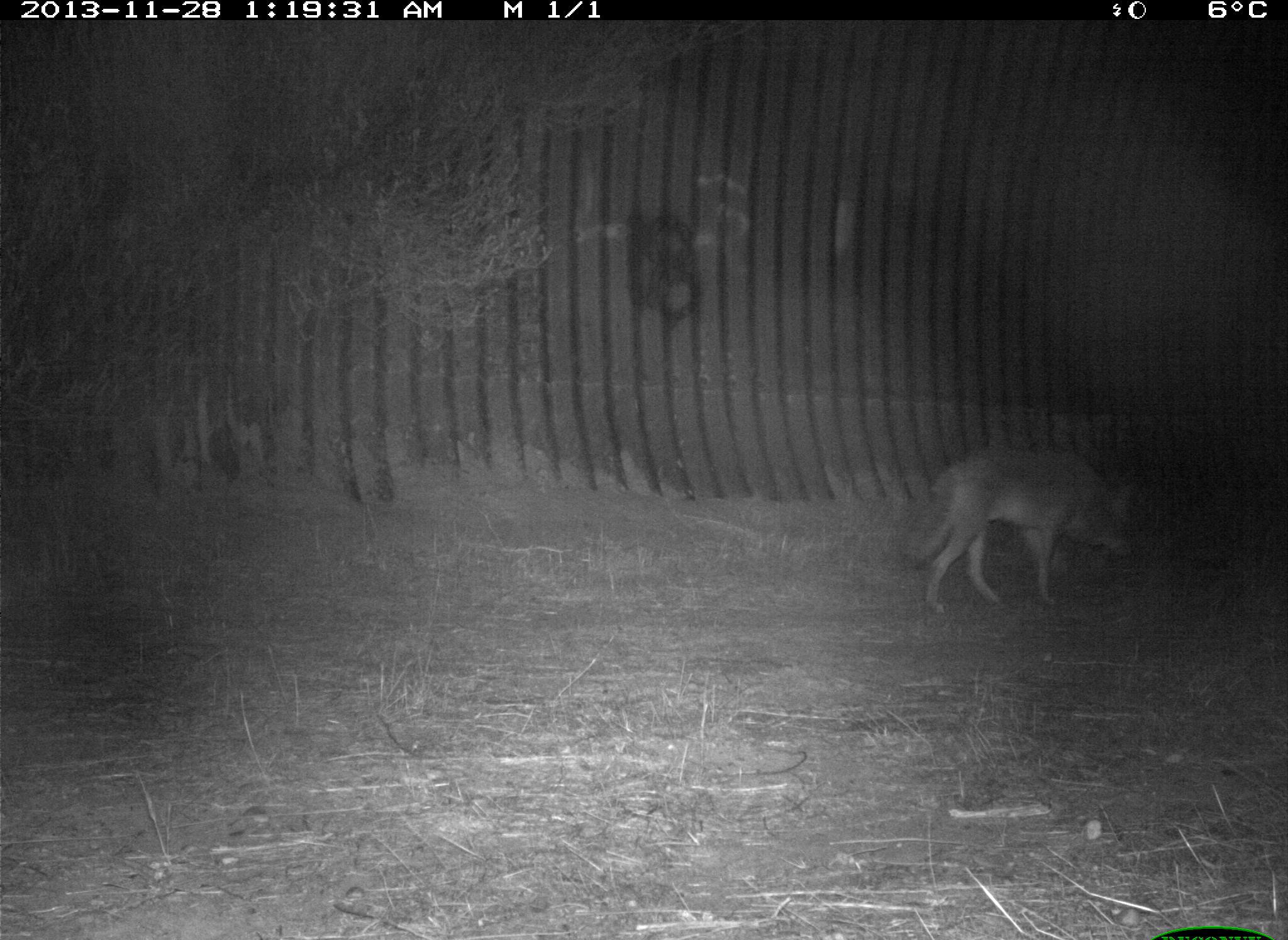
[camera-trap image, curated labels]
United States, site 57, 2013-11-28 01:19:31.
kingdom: Animalia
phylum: Chordata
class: Mammalia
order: Carnivora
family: Canidae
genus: Canis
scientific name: Canis latrans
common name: coyote